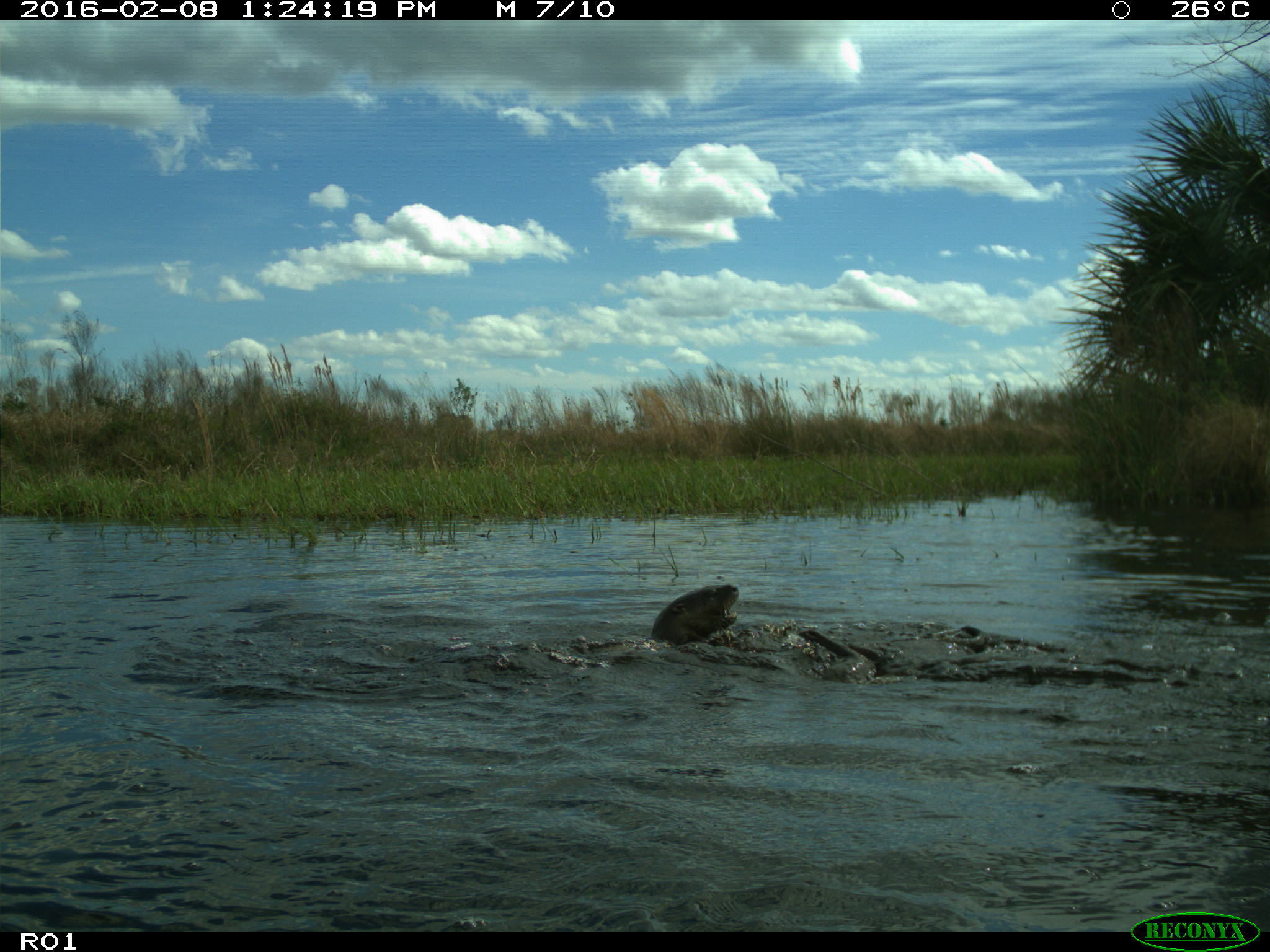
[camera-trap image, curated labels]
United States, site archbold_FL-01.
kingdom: Animalia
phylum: Chordata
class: Mammalia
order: Carnivora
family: Mustelidae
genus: Lontra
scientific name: Lontra canadensis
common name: north american river otter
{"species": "Lontra canadensis (north american river otter)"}